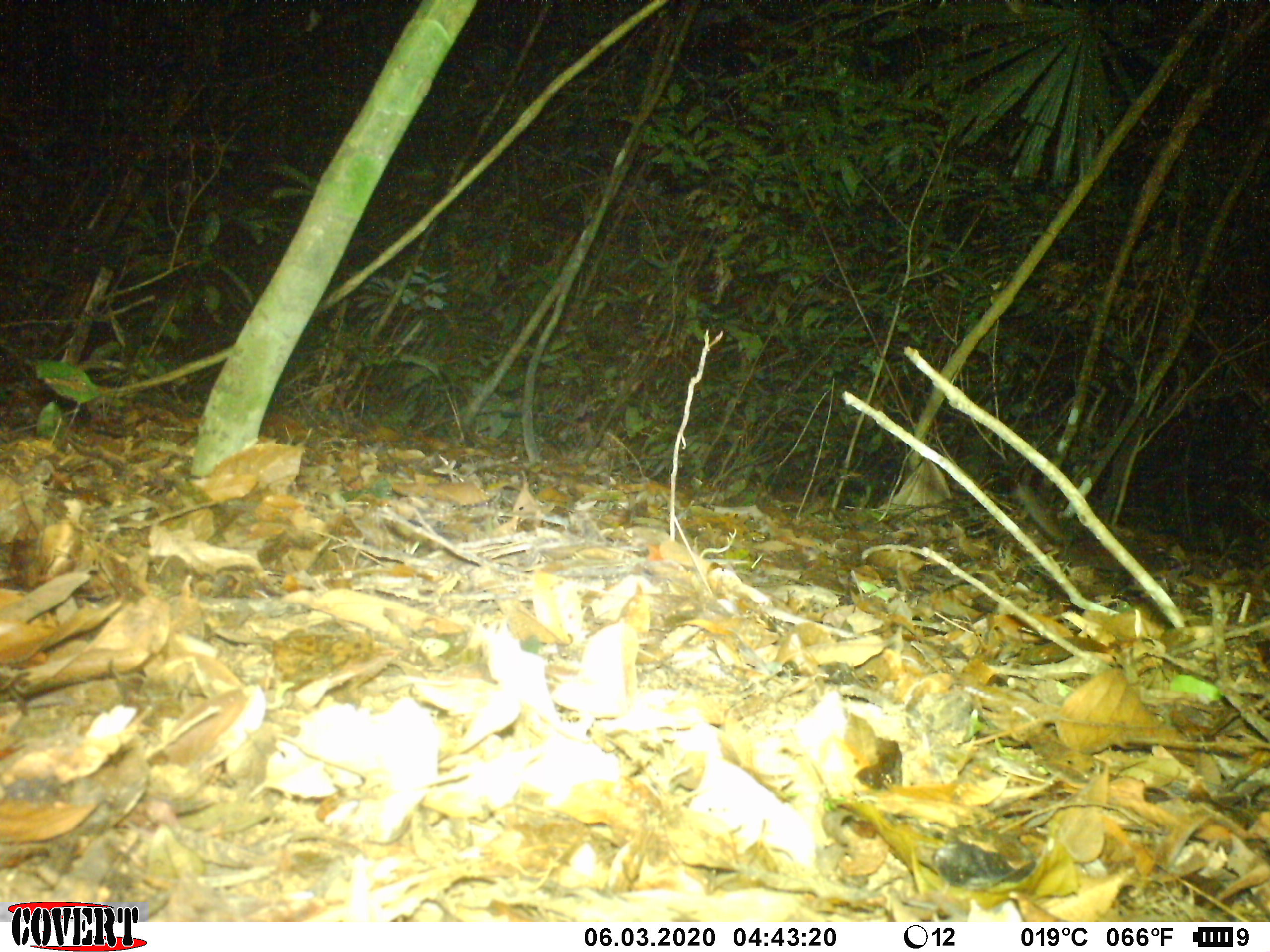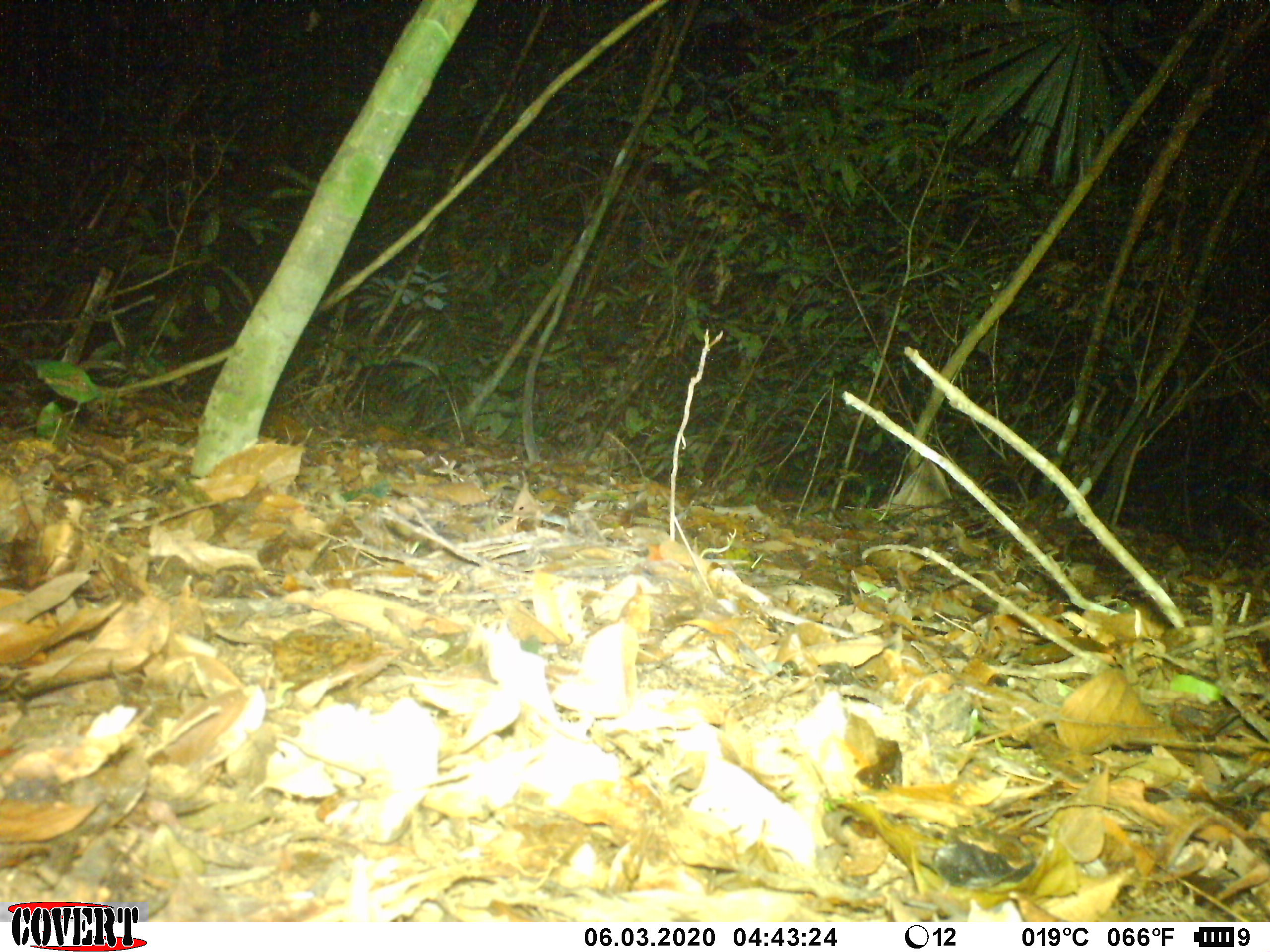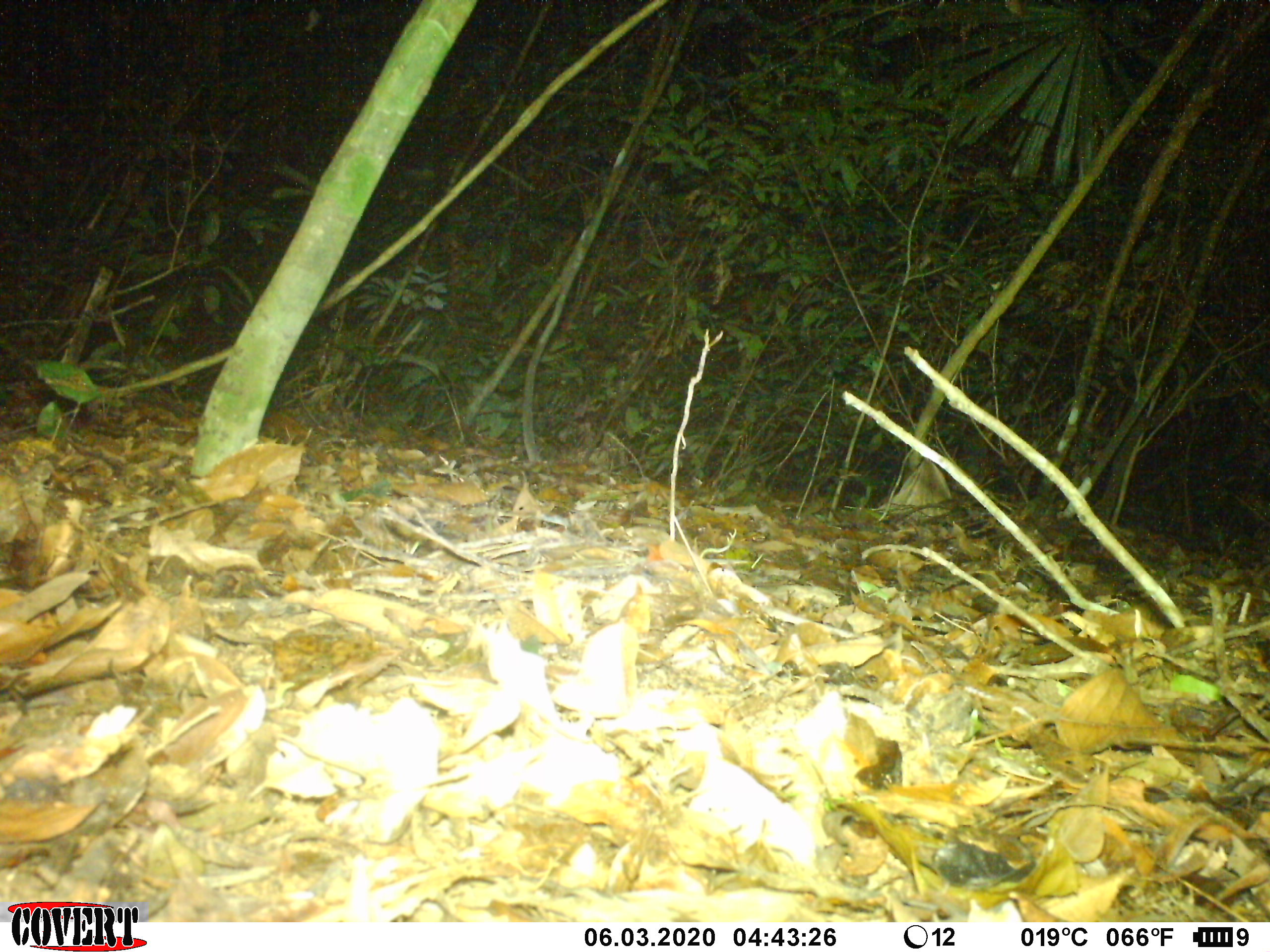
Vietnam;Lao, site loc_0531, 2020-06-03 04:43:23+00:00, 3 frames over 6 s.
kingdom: Animalia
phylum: Chordata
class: Mammalia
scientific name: Mammalia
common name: mammal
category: unidentified small mammal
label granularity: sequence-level